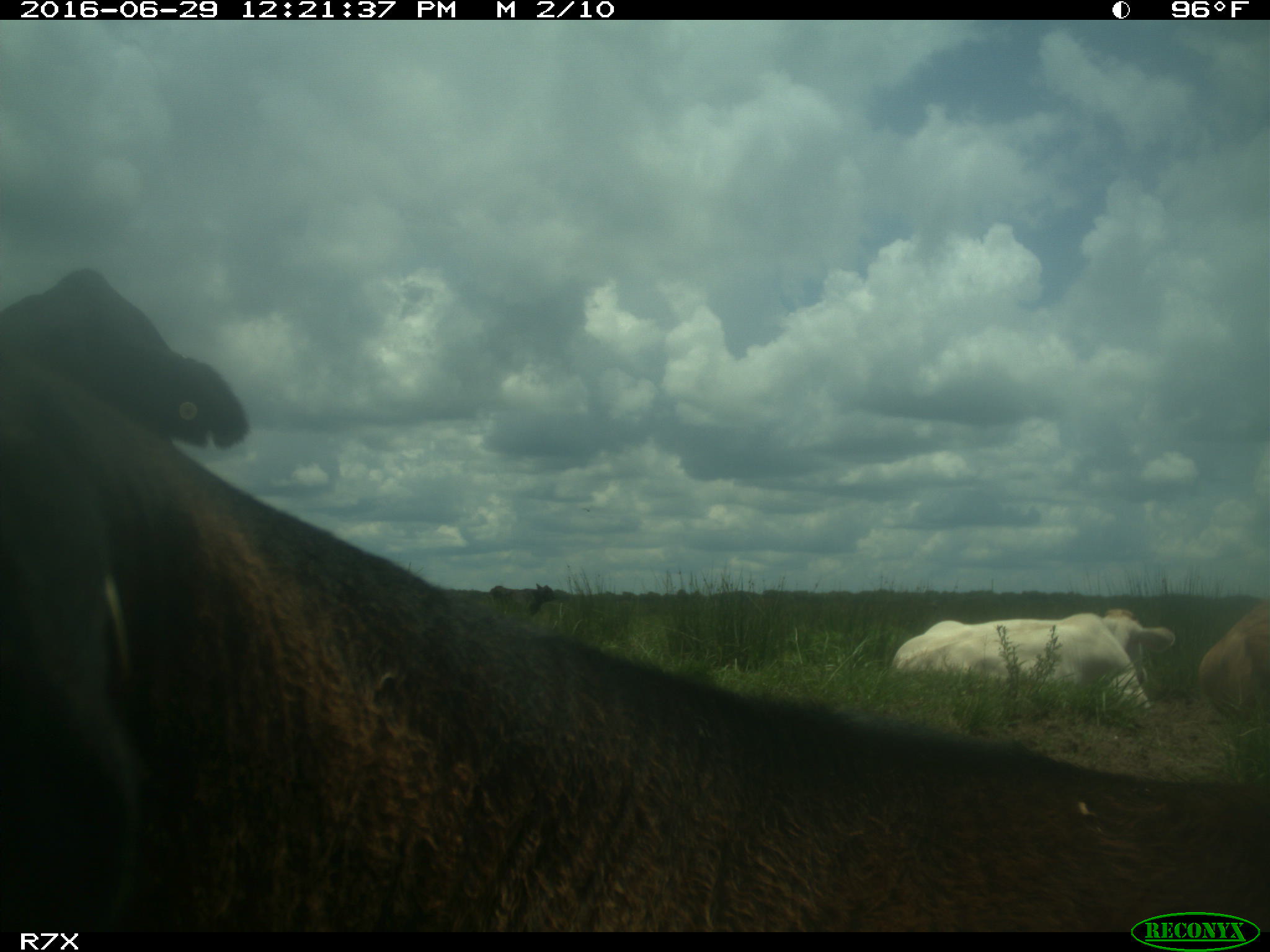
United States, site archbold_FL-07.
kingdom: Animalia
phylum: Chordata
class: Mammalia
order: Artiodactyla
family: Bovidae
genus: Bos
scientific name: Bos taurus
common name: domestic cow